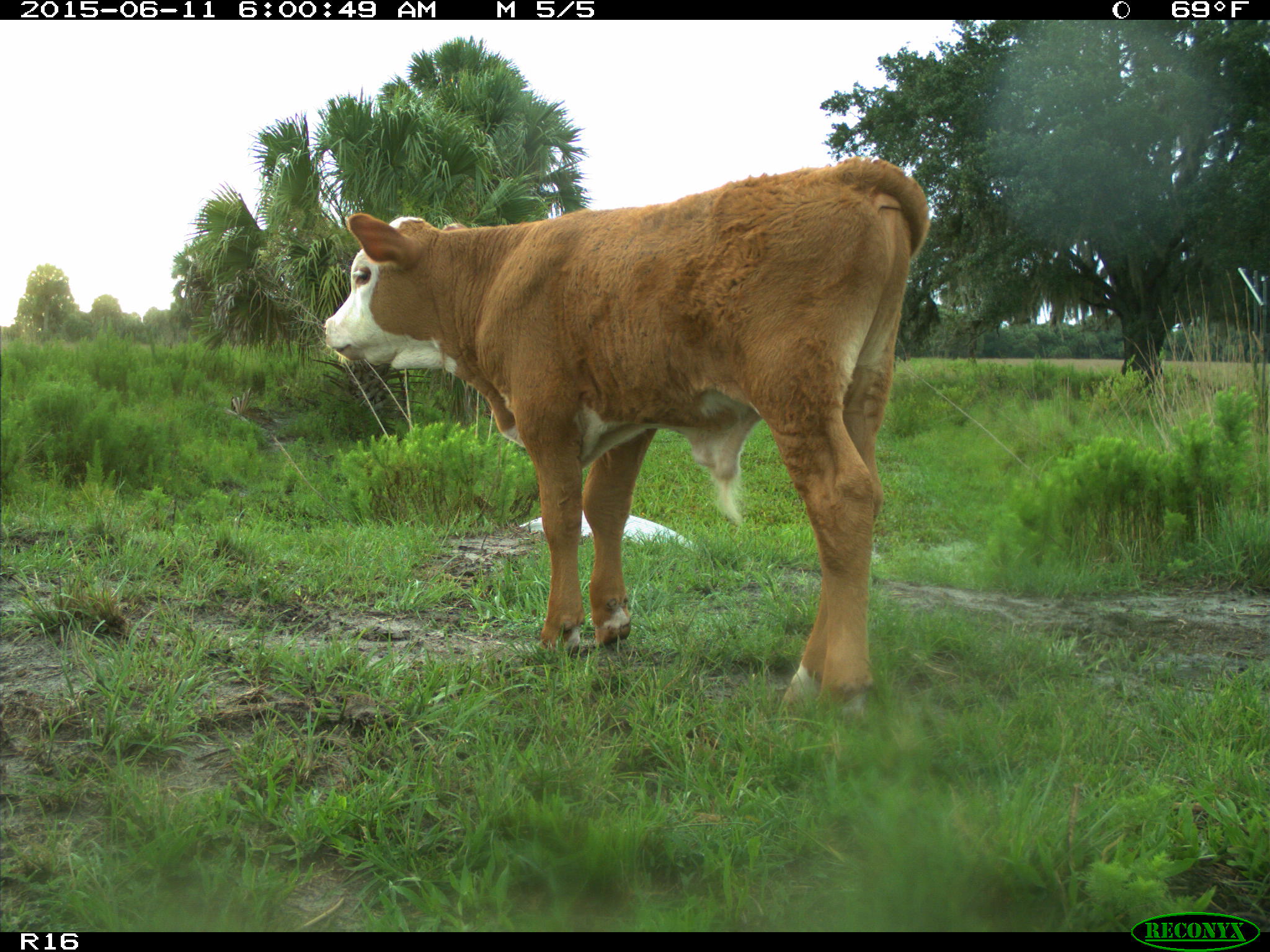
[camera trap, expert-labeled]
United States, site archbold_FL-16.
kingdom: Animalia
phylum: Chordata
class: Mammalia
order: Artiodactyla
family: Bovidae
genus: Bos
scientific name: Bos taurus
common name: domestic cow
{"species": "Bos taurus (domestic cow)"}